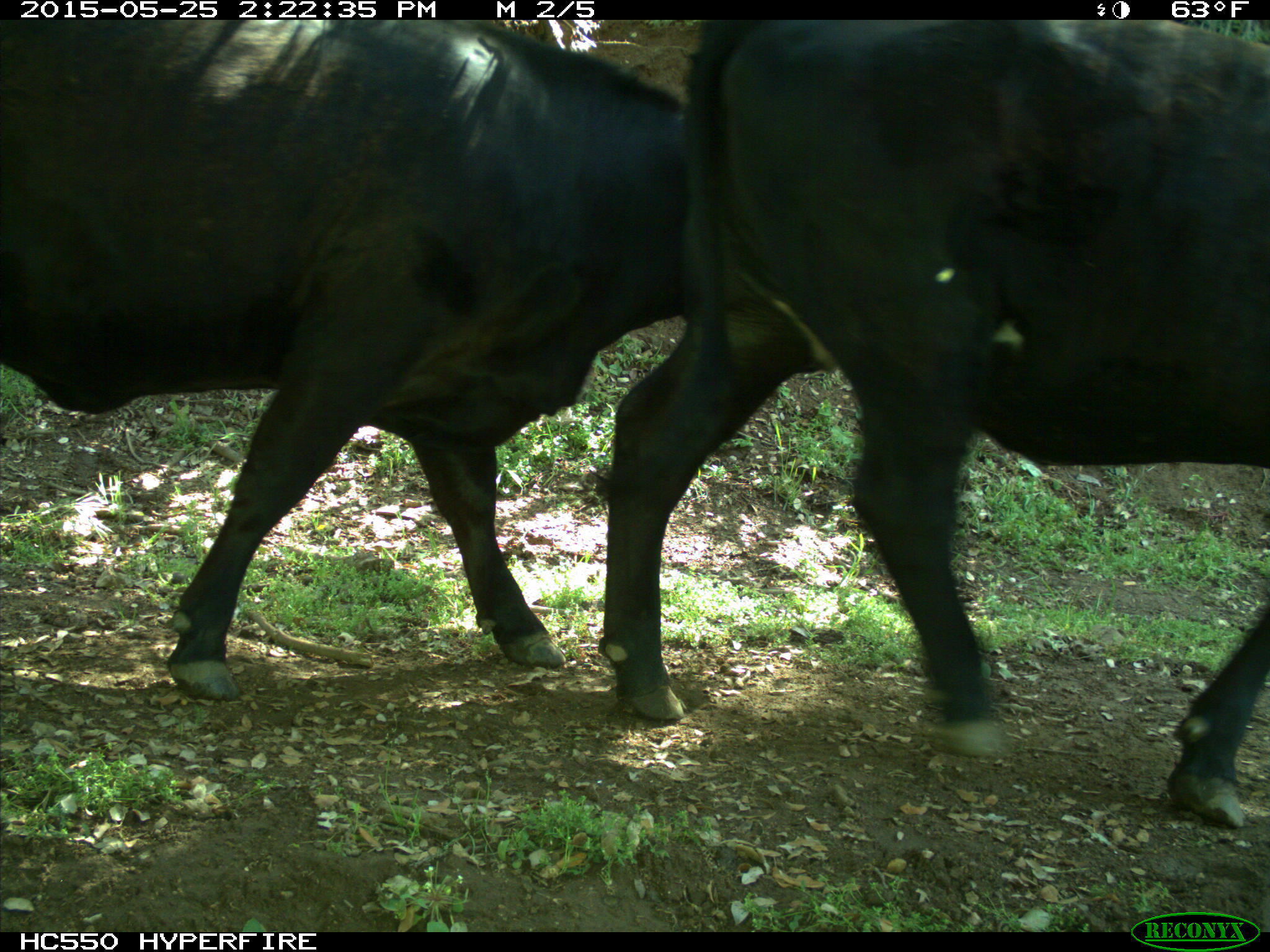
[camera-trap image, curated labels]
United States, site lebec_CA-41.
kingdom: Animalia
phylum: Chordata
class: Mammalia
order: Artiodactyla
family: Bovidae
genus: Bos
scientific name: Bos taurus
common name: domestic cow